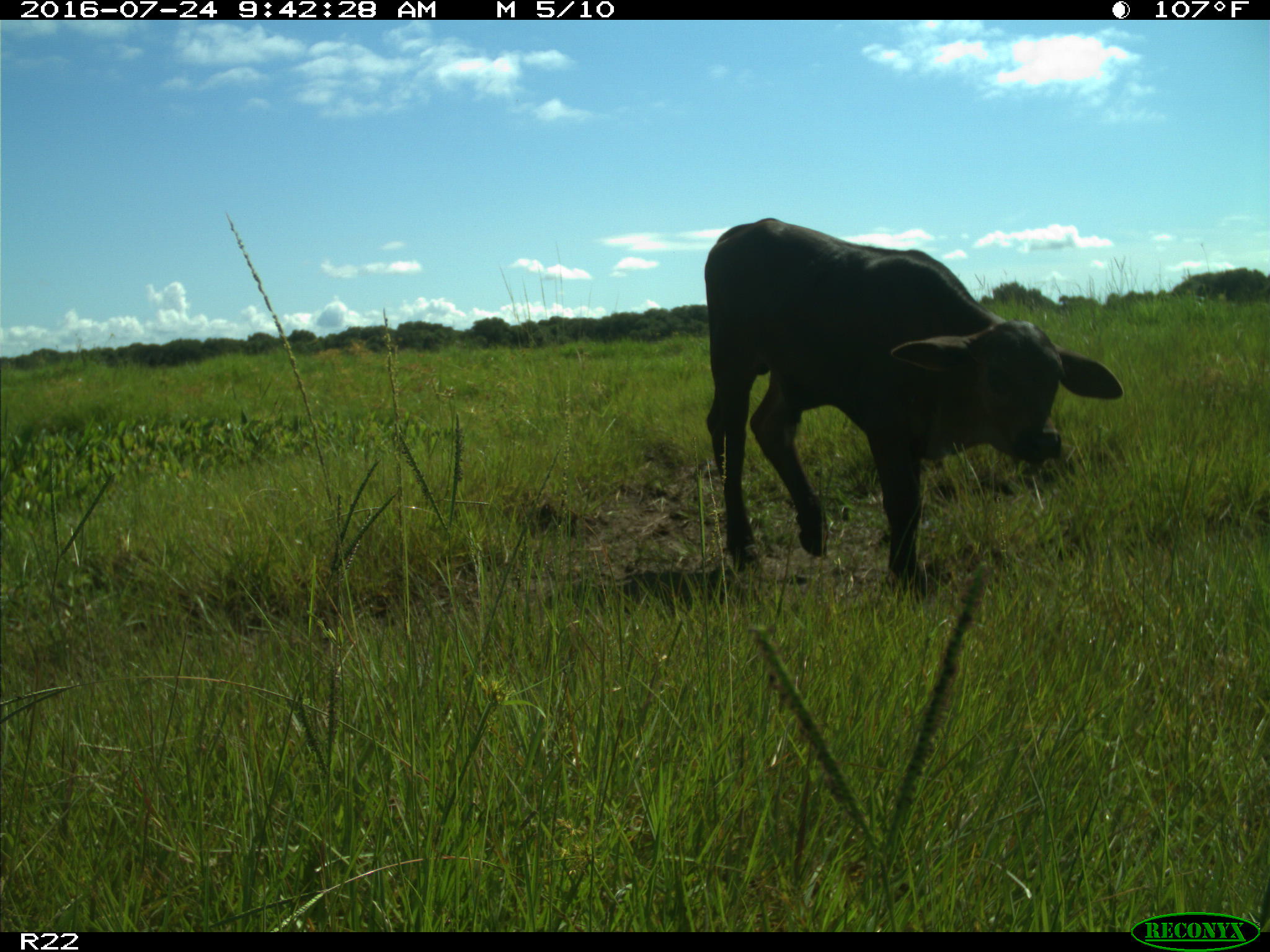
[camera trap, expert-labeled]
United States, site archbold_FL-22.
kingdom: Animalia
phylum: Chordata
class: Mammalia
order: Artiodactyla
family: Bovidae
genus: Bos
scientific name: Bos taurus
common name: domestic cow